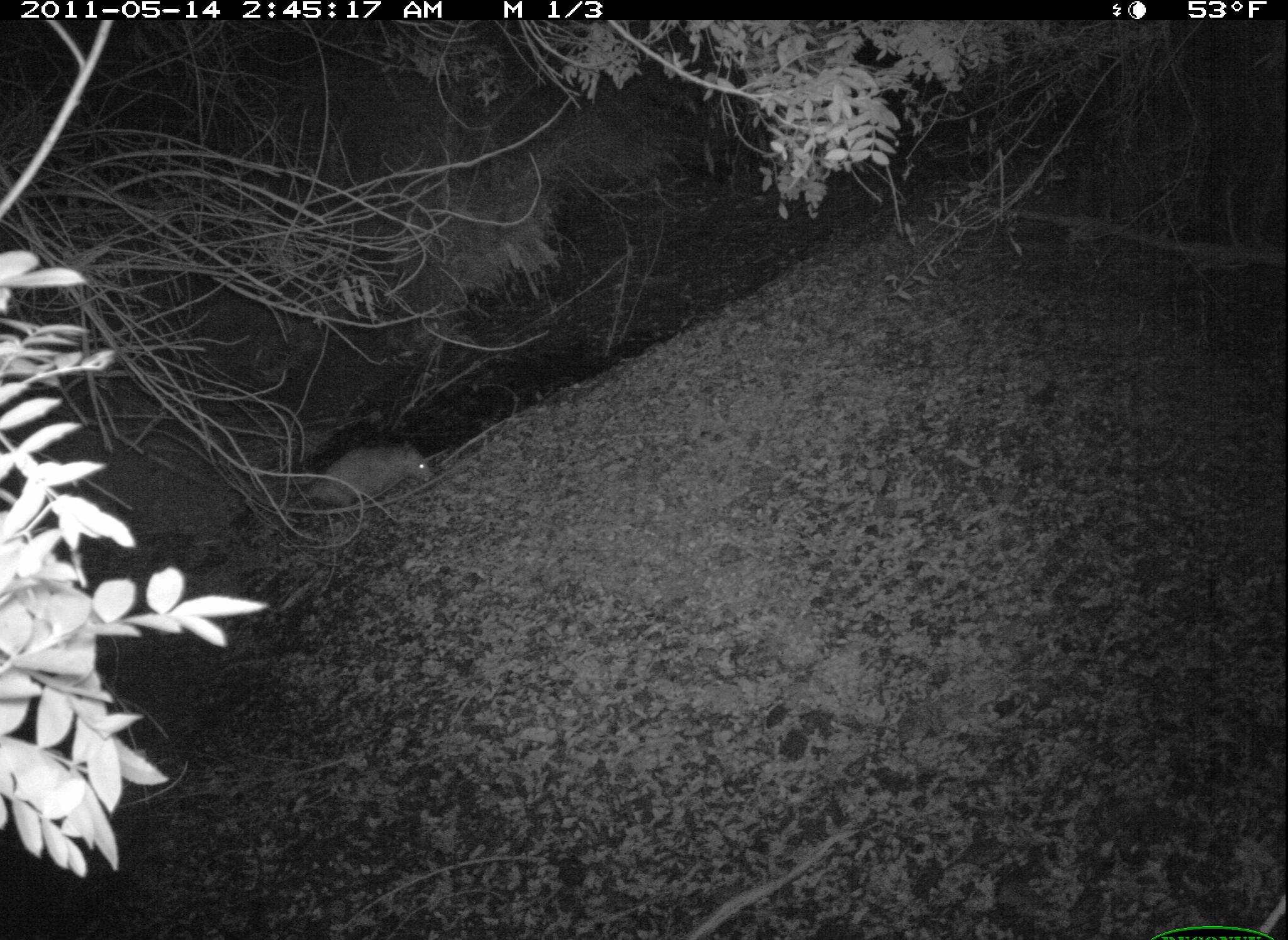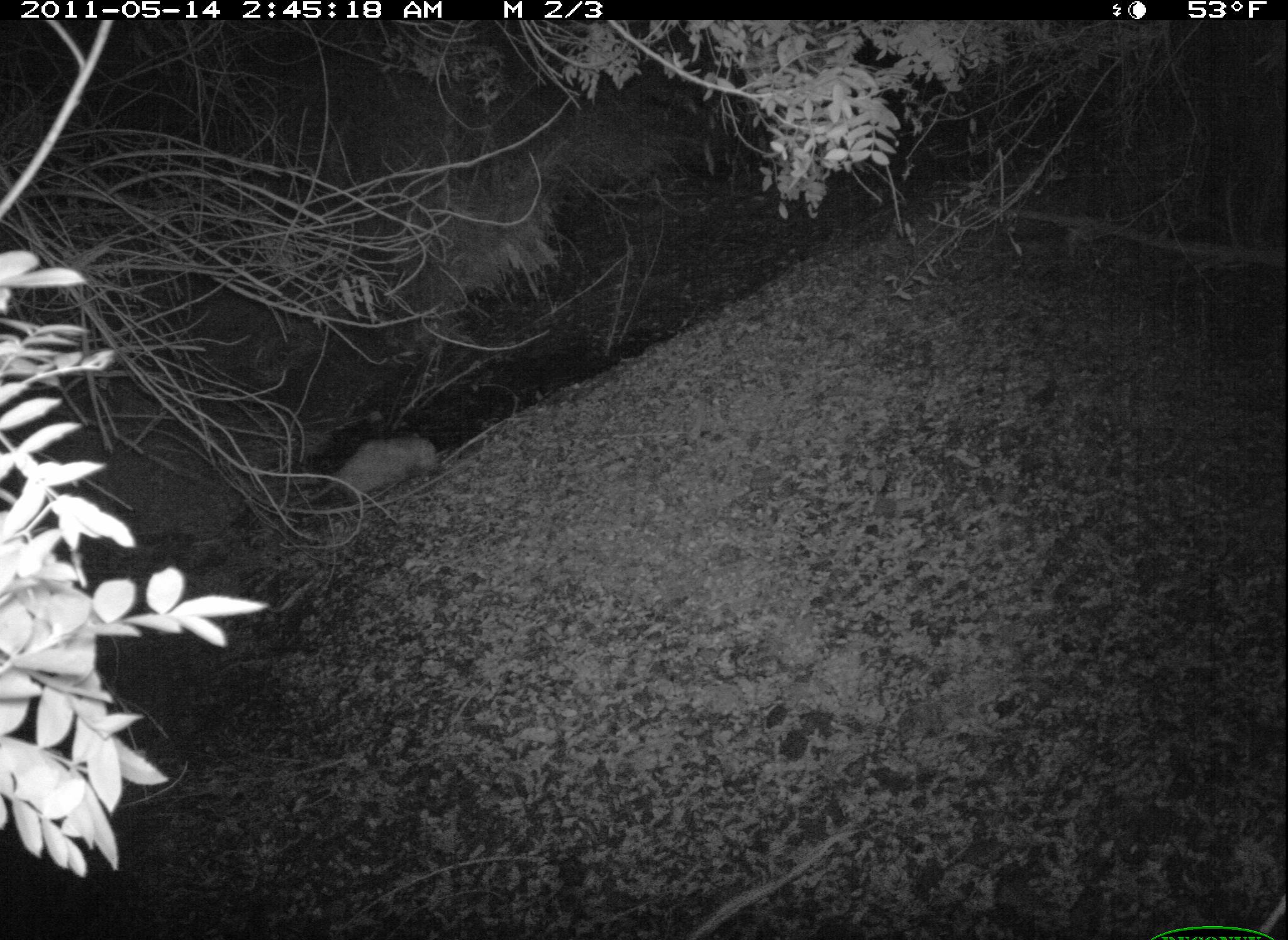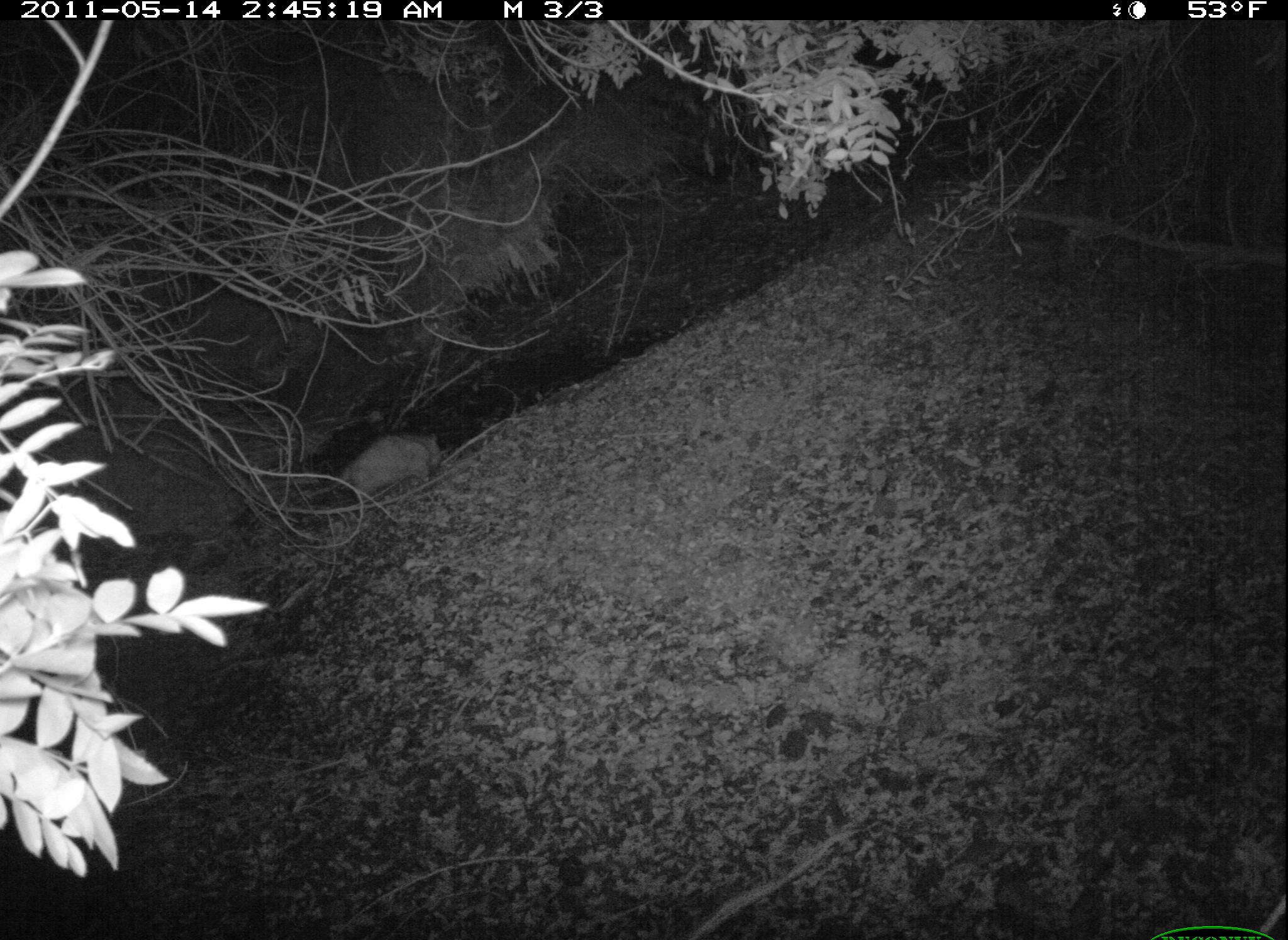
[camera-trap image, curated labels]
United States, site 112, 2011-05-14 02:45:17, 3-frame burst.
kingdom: Animalia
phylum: Chordata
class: Mammalia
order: Didelphimorphia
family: Didelphidae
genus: Didelphis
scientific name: Didelphis virginiana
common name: virginia opossum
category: opossum